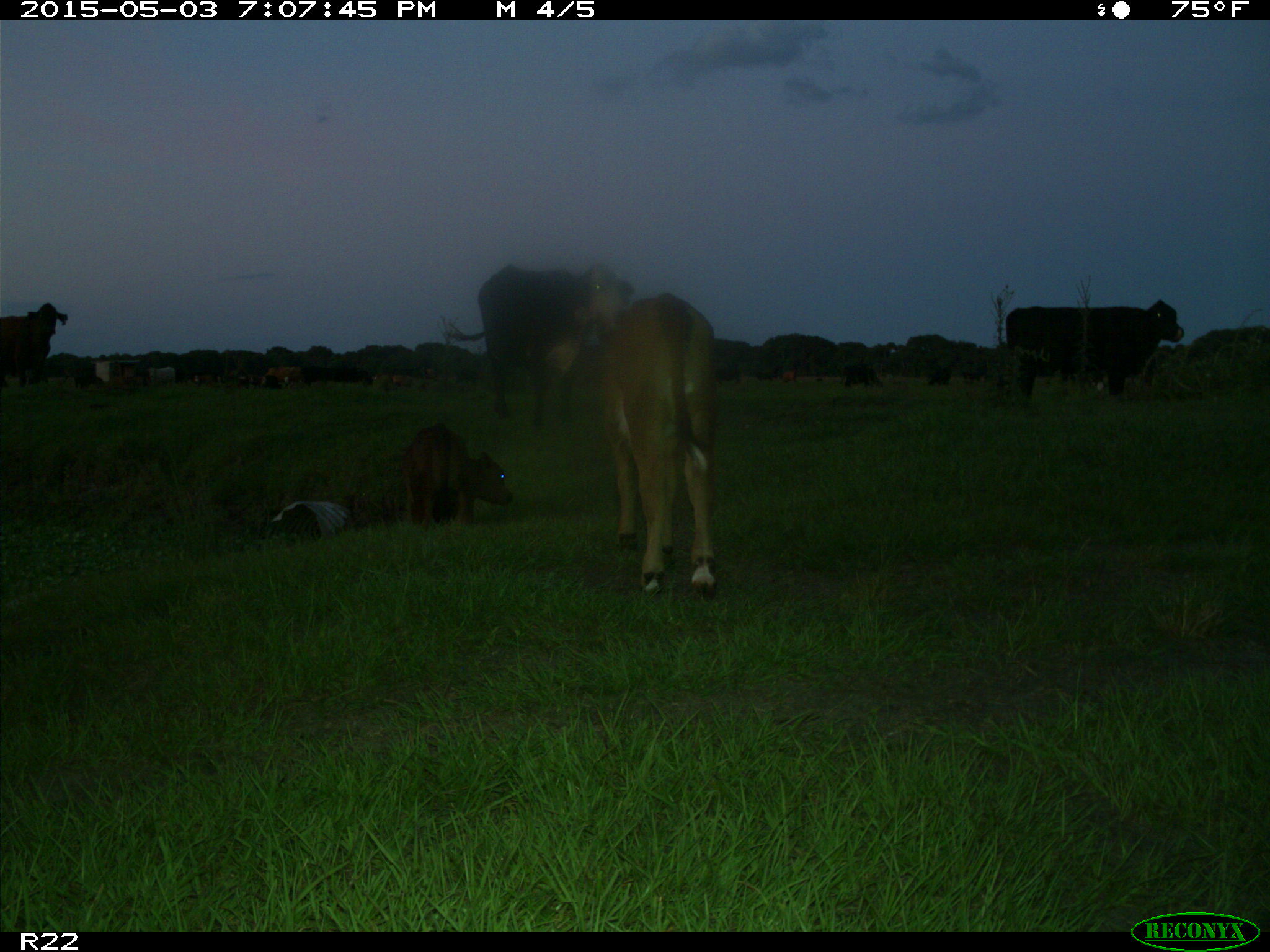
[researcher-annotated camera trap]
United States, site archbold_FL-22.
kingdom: Animalia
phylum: Chordata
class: Mammalia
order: Artiodactyla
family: Bovidae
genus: Bos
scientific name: Bos taurus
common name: domestic cow